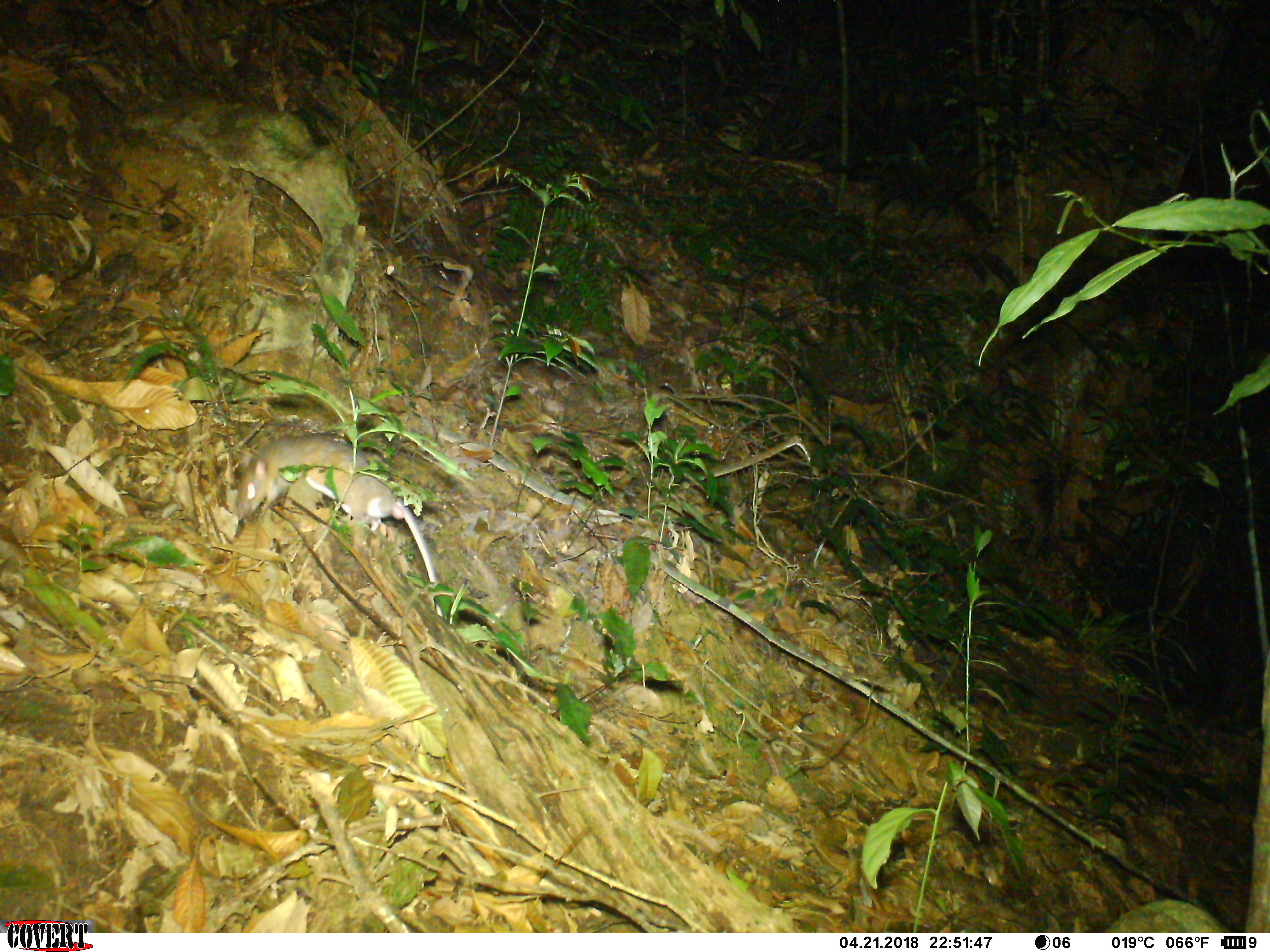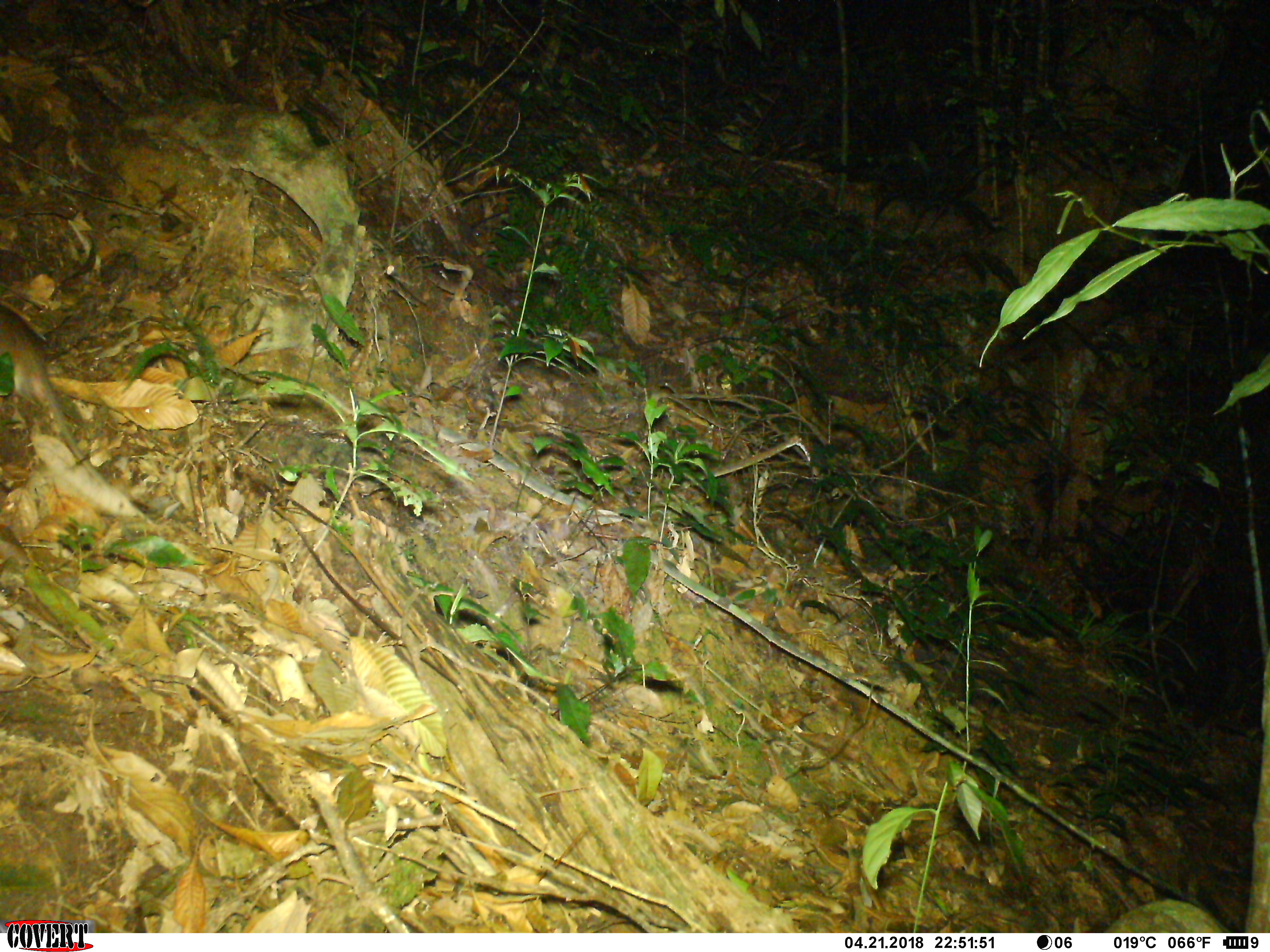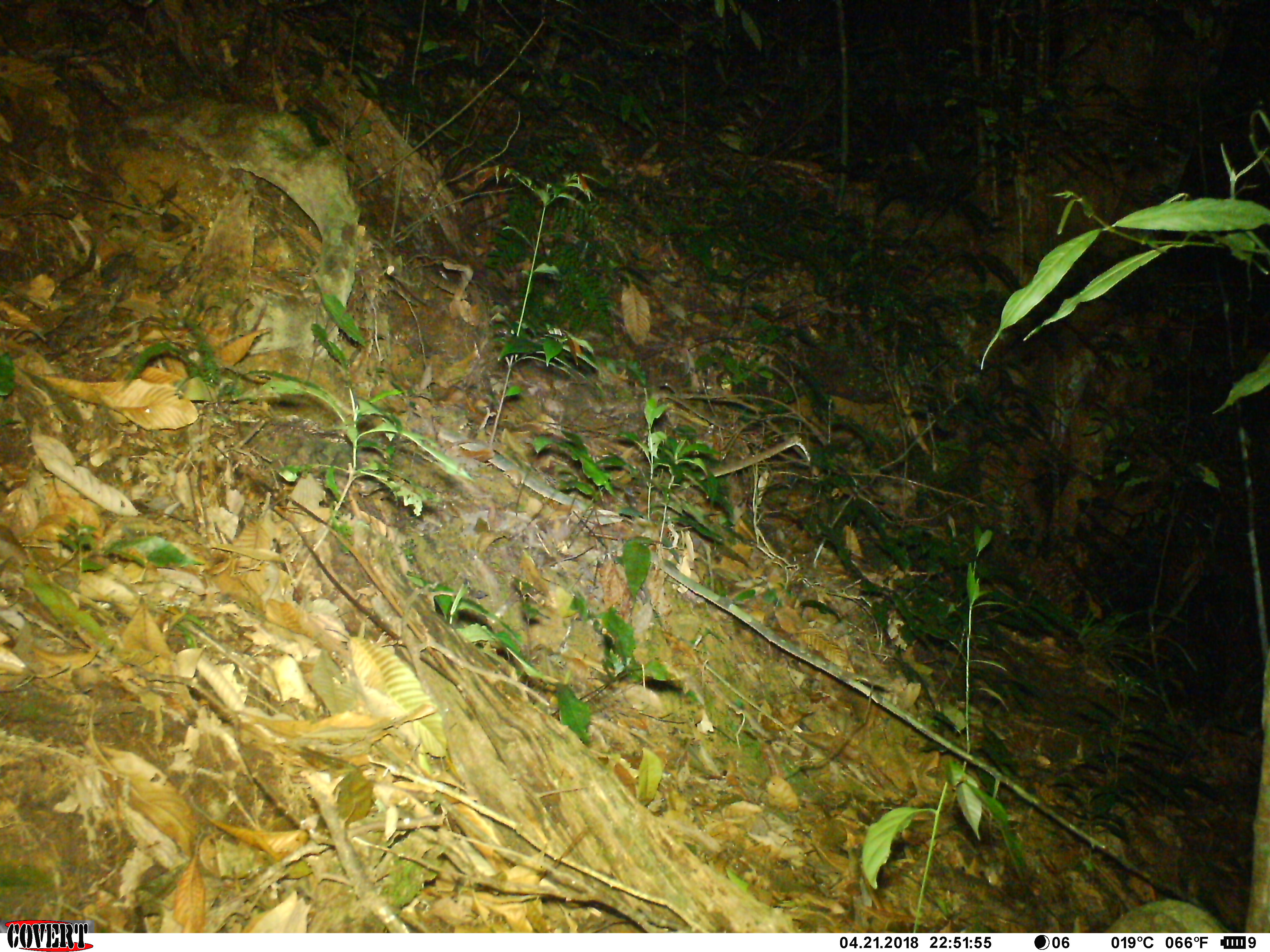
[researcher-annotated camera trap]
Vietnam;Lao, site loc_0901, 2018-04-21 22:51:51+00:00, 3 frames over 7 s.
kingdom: Animalia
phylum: Chordata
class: Mammalia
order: Rodentia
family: Muridae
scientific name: Muridae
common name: old-world mice and rats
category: unidentified murid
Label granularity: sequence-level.